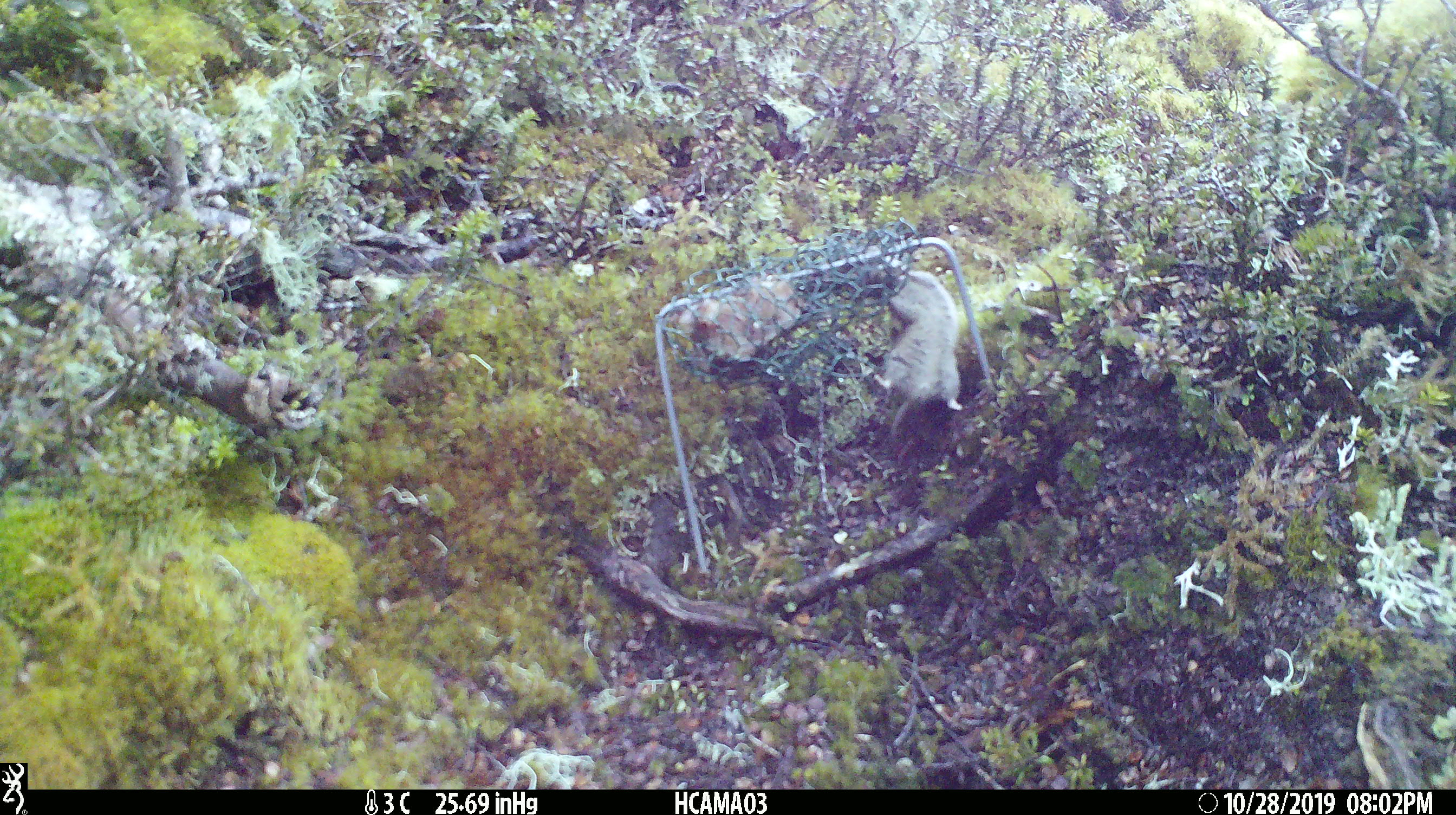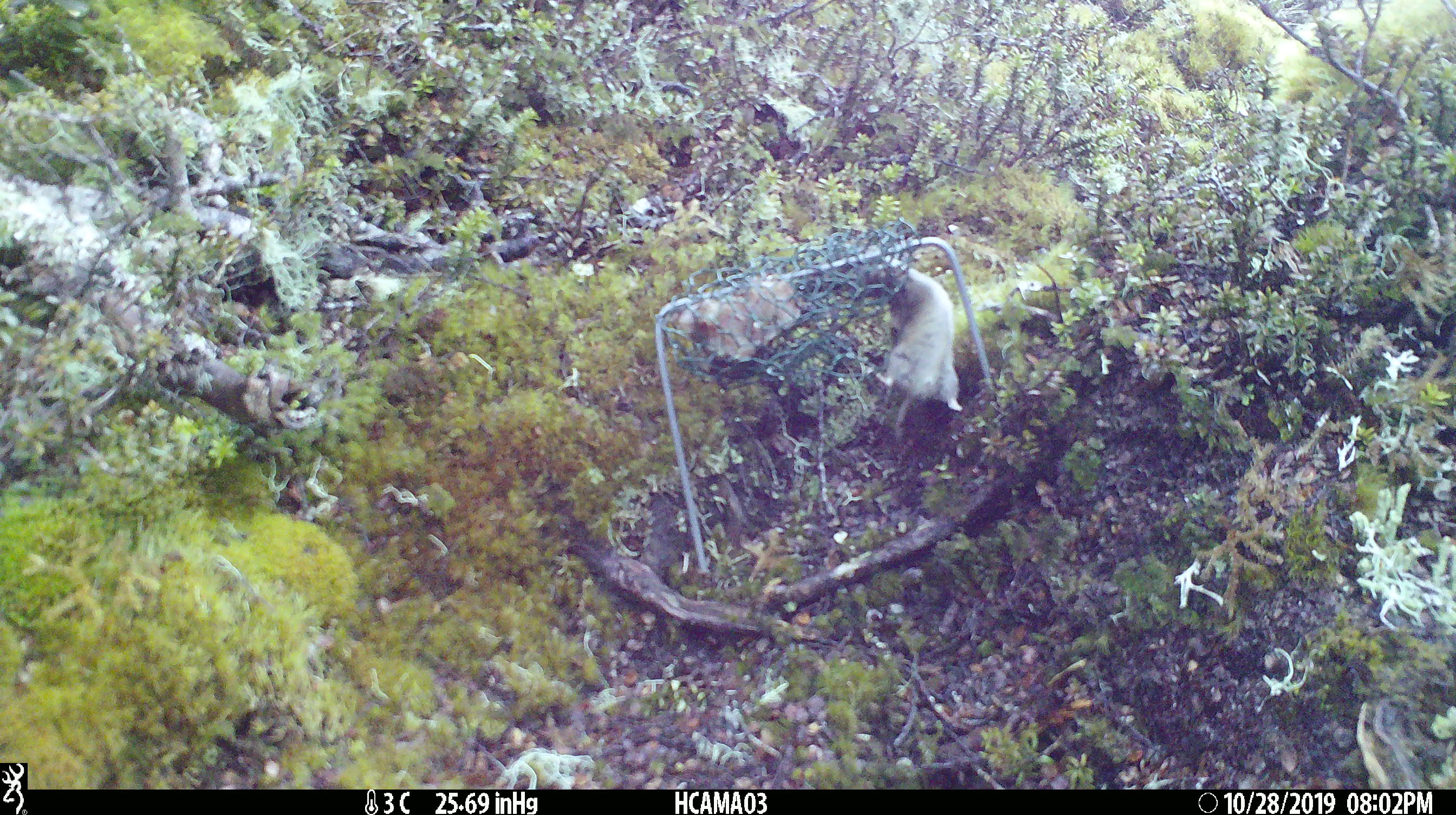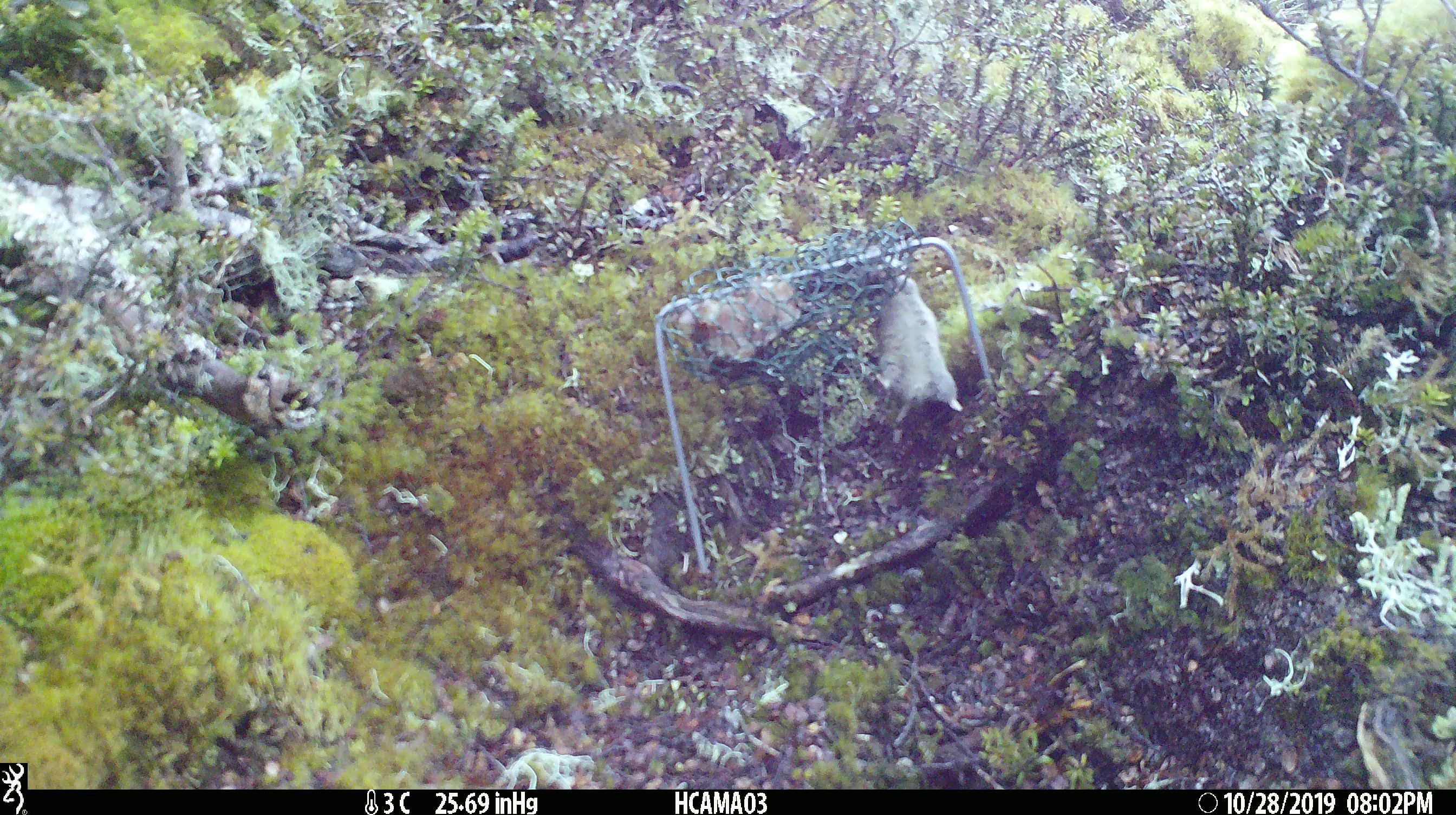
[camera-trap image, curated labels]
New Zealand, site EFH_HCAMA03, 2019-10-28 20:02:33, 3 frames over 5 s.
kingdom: Animalia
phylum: Chordata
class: Mammalia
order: Rodentia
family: Muridae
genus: Mus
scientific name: Mus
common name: mouse